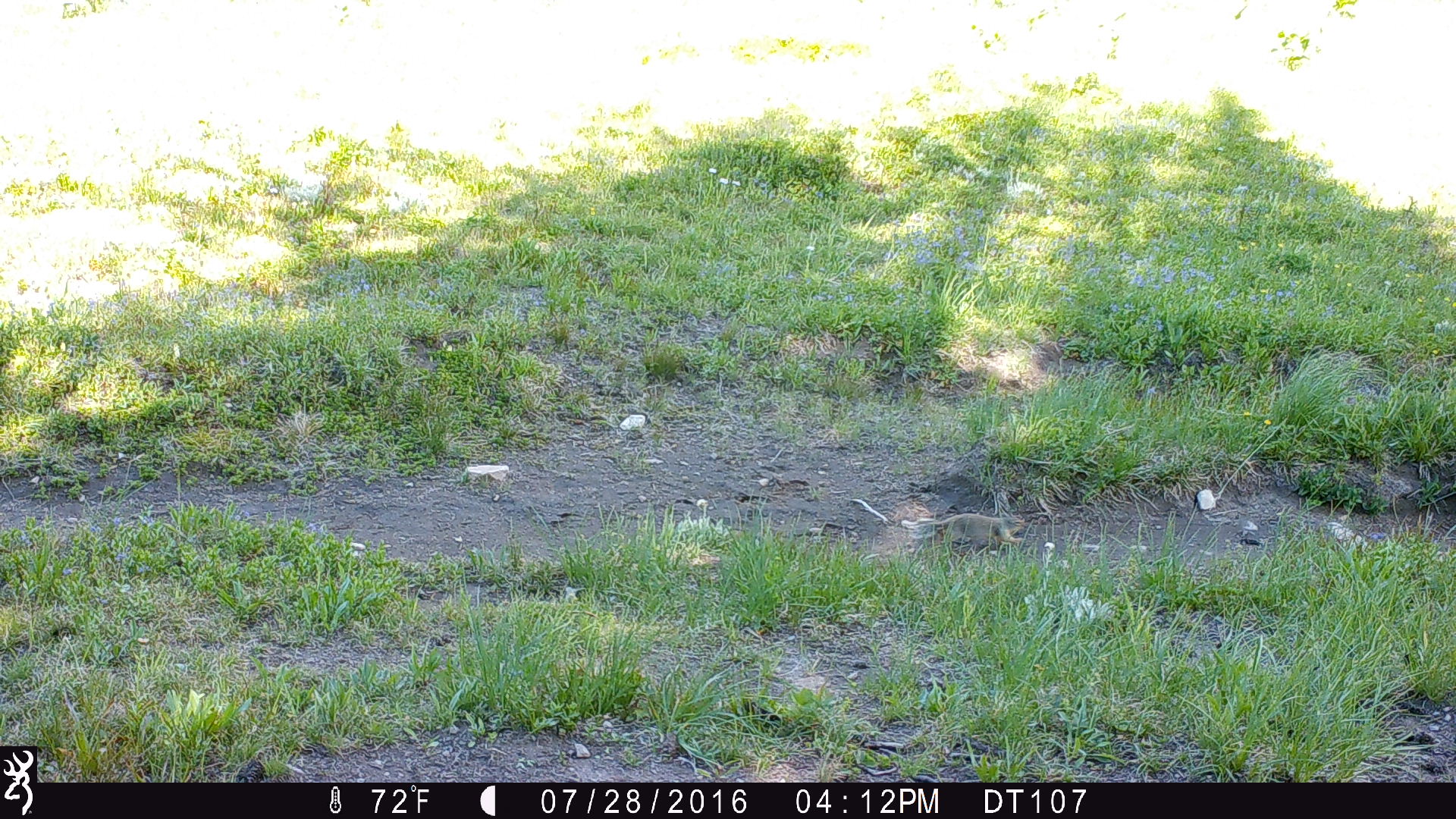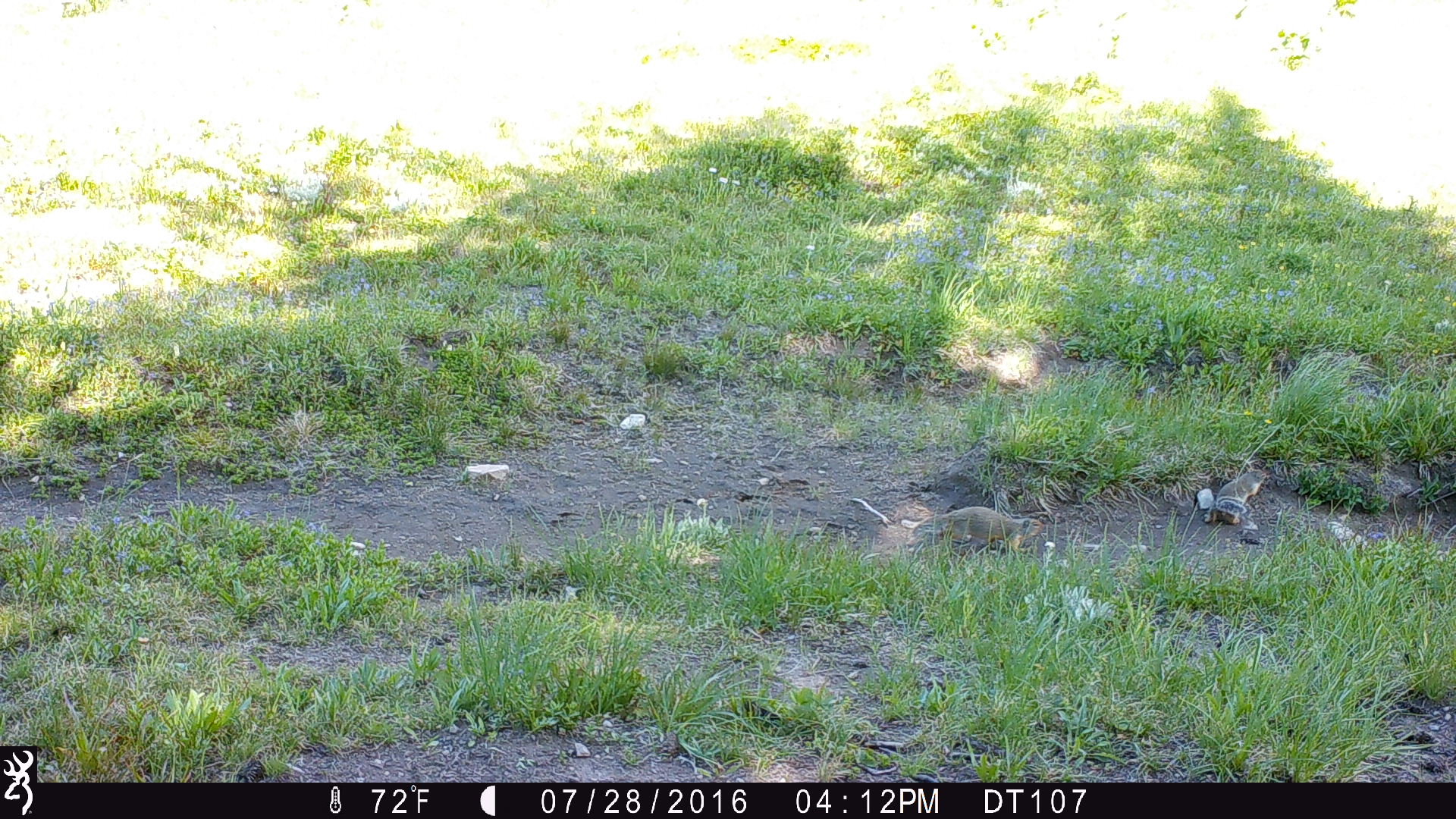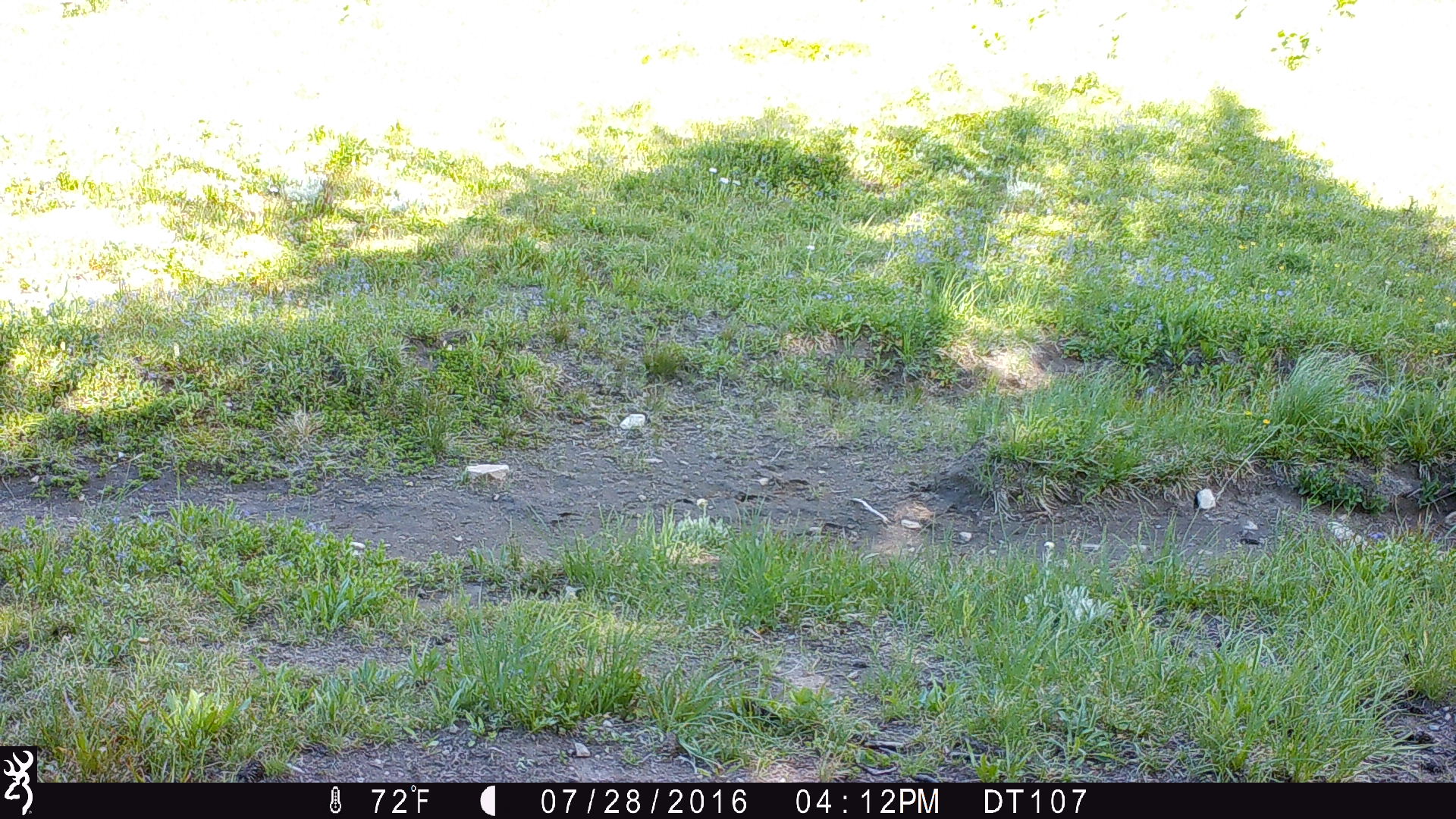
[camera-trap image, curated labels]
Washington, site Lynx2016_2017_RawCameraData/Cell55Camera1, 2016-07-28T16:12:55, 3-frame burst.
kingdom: Animalia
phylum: Chordata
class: Mammalia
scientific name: Mammalia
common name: small mammal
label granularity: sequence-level